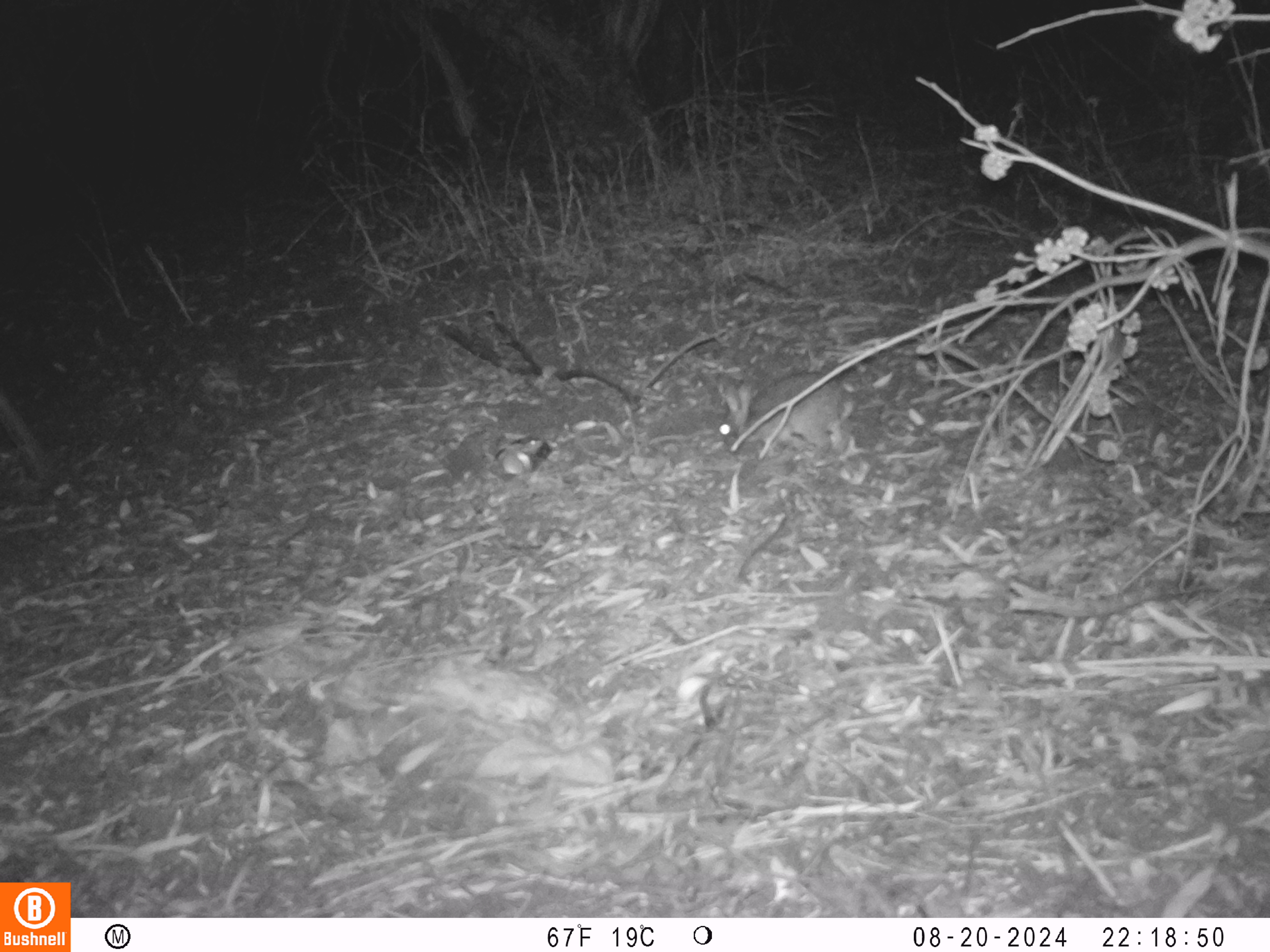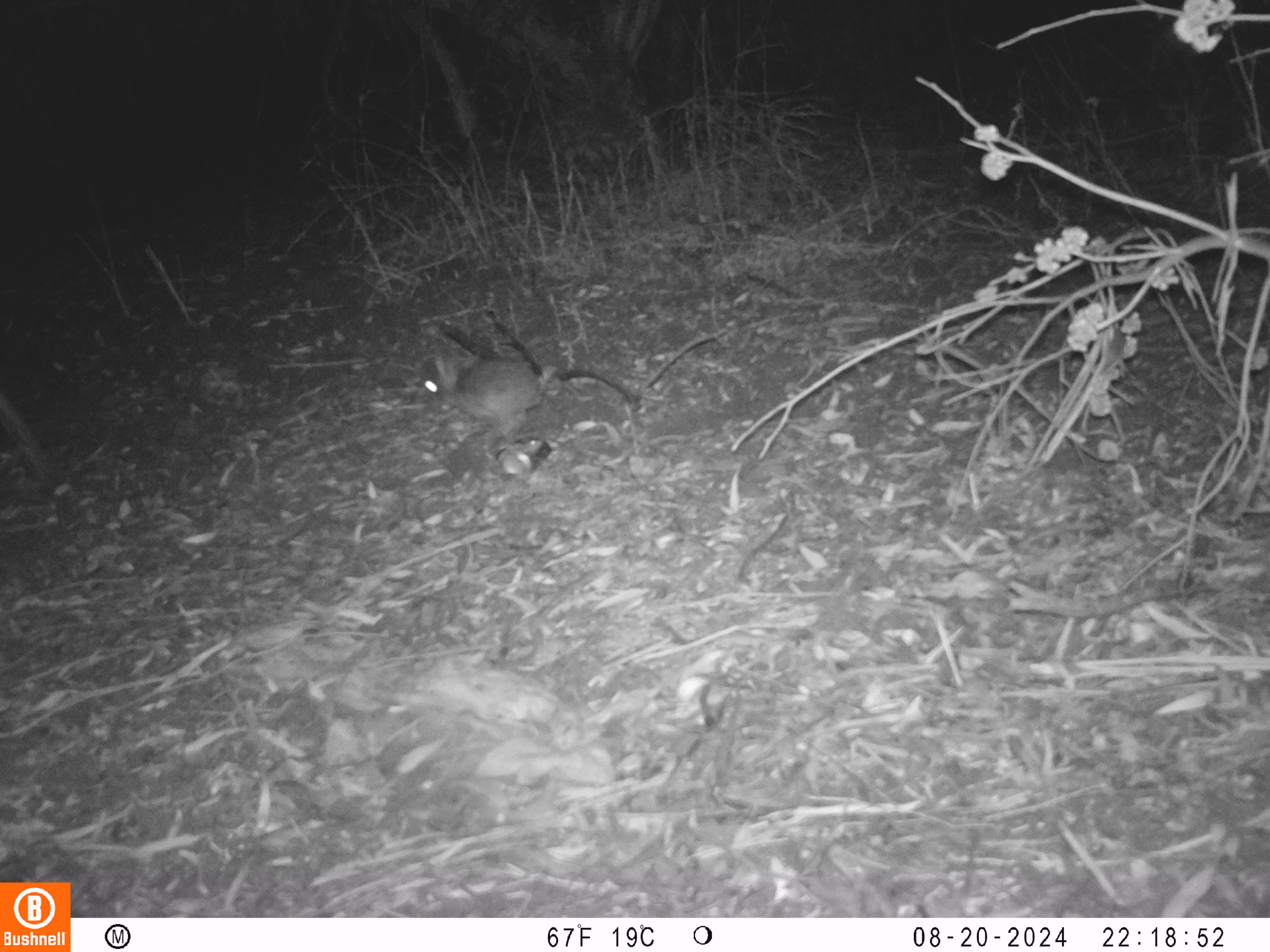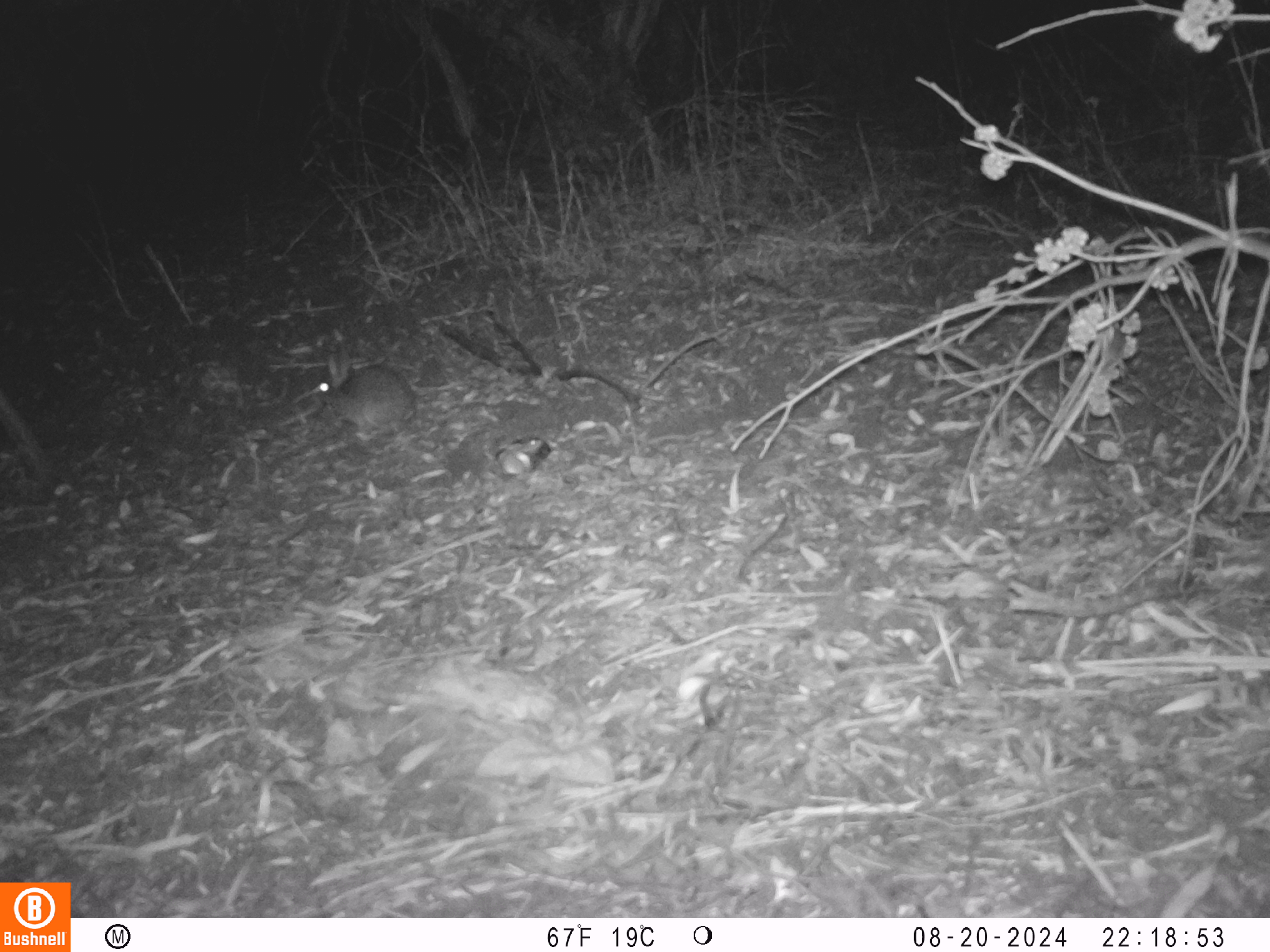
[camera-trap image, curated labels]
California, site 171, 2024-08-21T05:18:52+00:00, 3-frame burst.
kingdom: Animalia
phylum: Chordata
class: Mammalia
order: Lagomorpha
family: Leporidae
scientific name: Leporidae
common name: rabbit